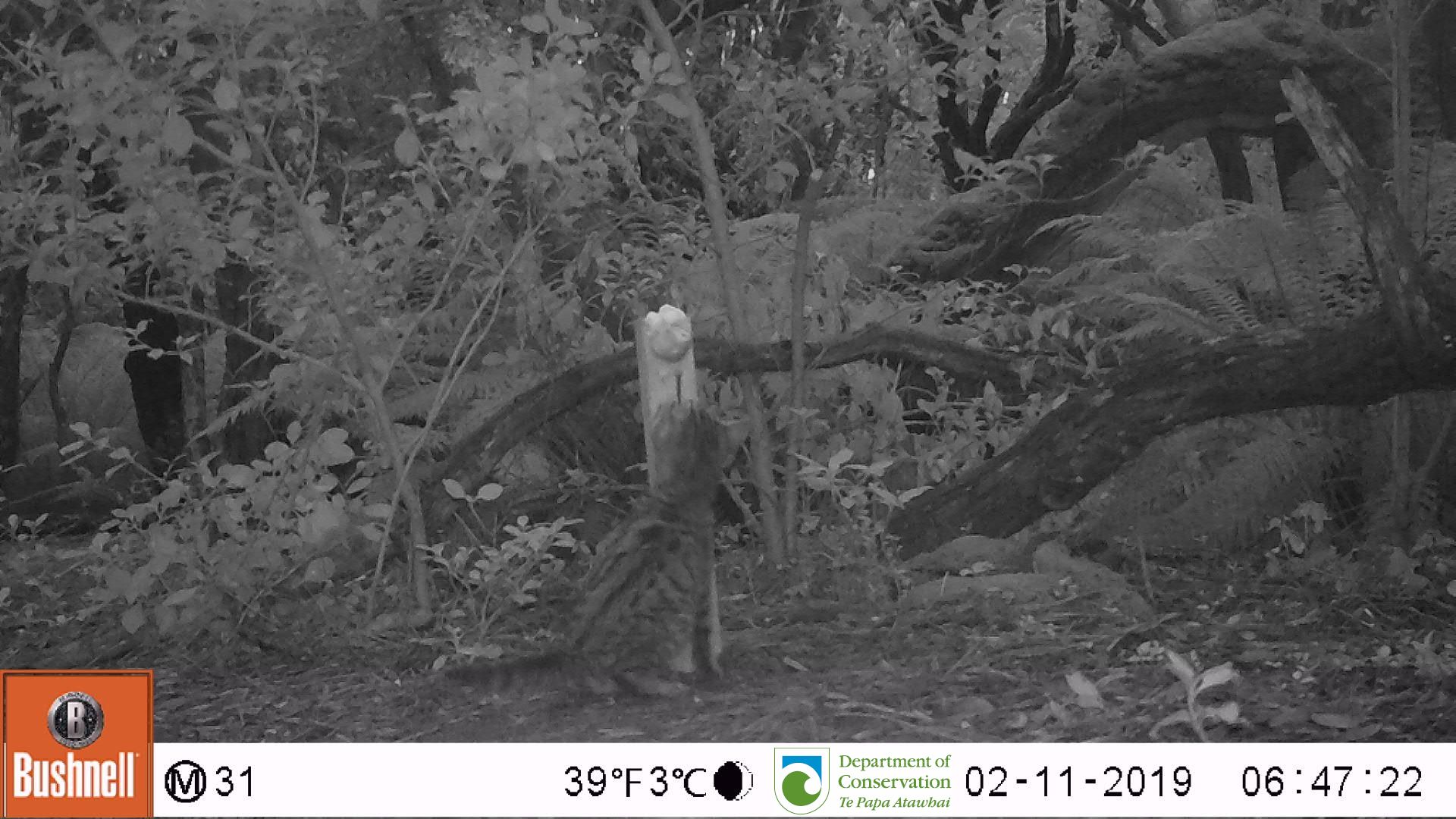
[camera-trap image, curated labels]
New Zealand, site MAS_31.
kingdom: Animalia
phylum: Chordata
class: Mammalia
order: Carnivora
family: Felidae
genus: Felis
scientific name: Felis catus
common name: domestic cat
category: cat